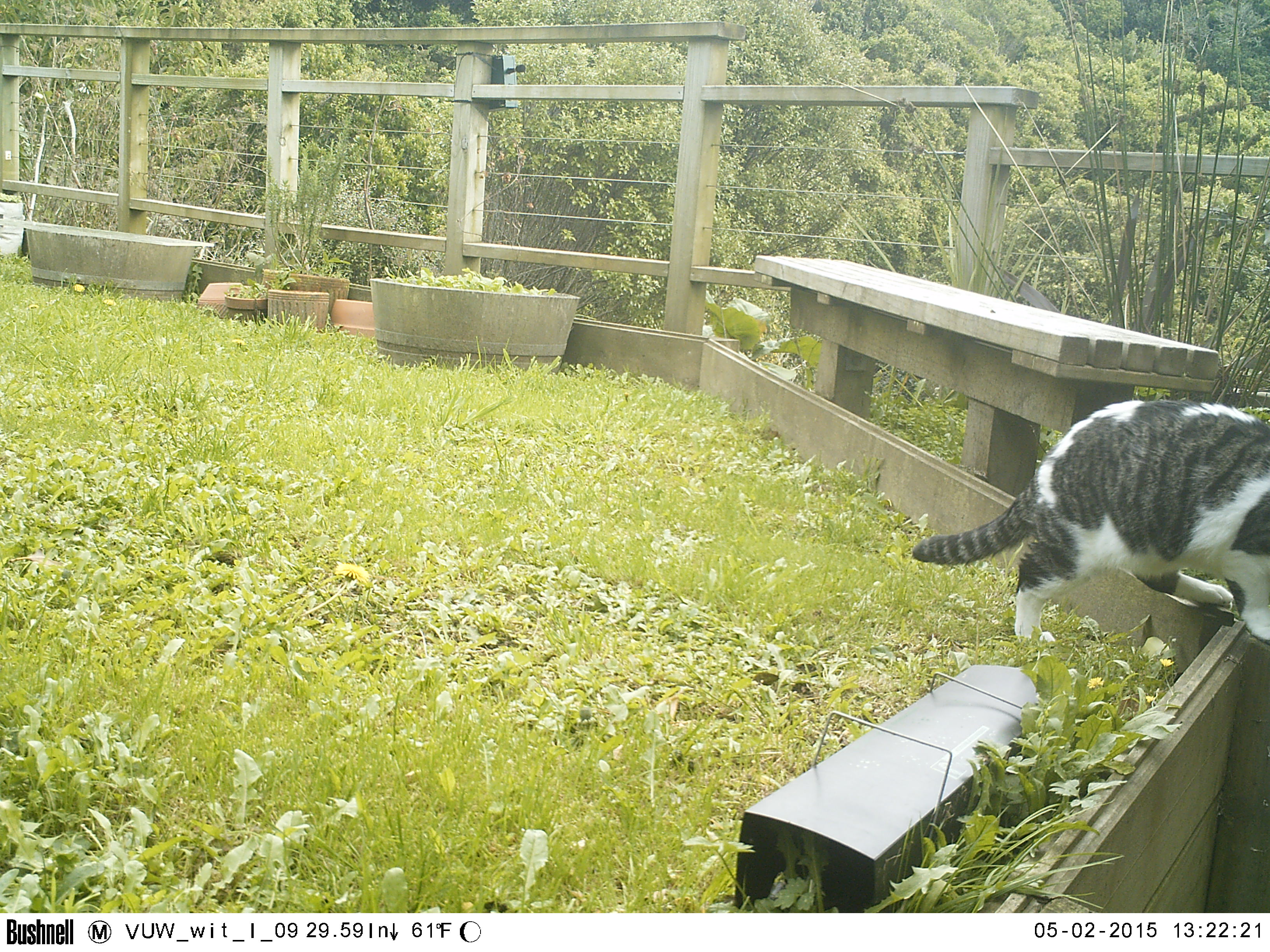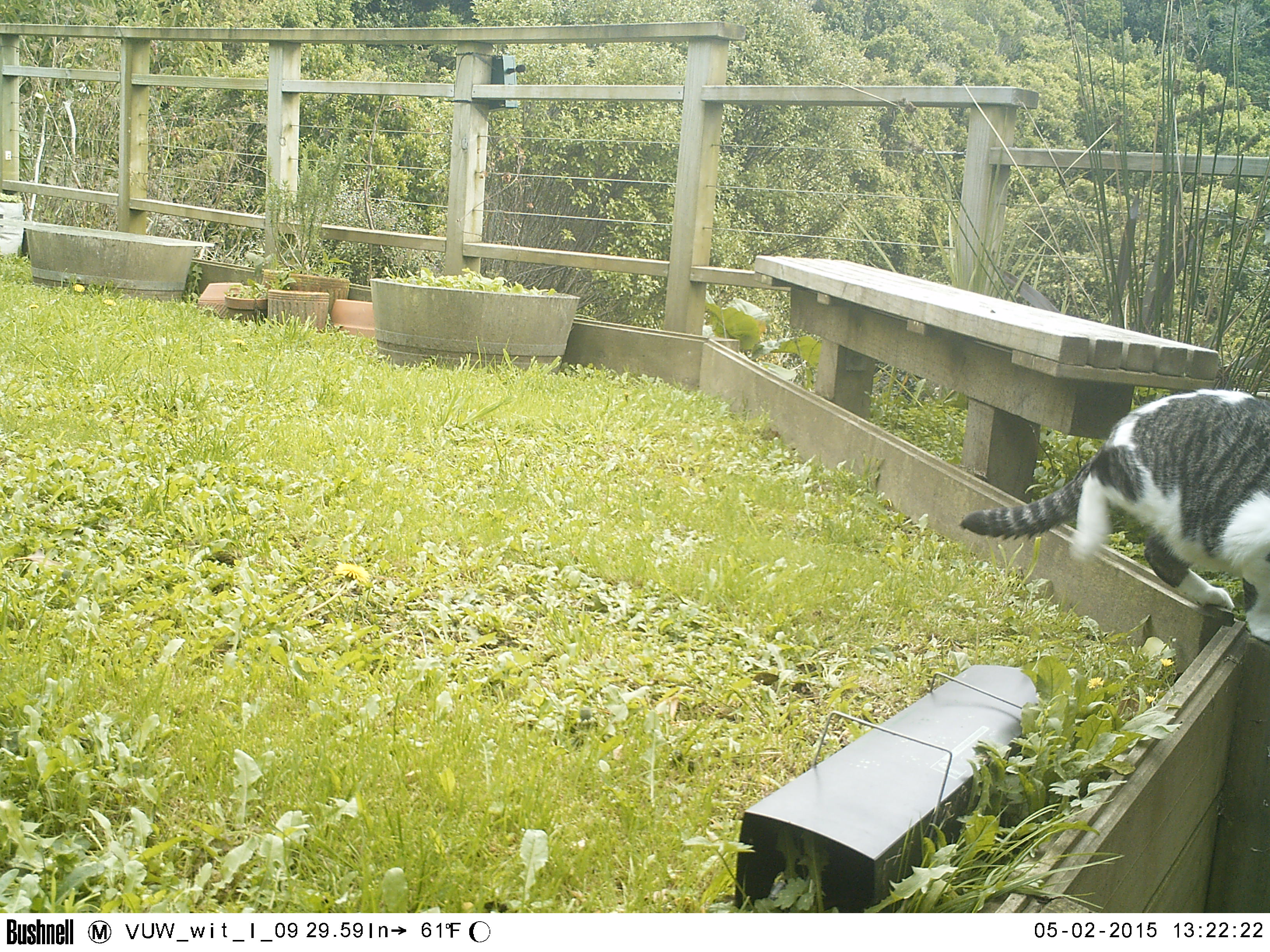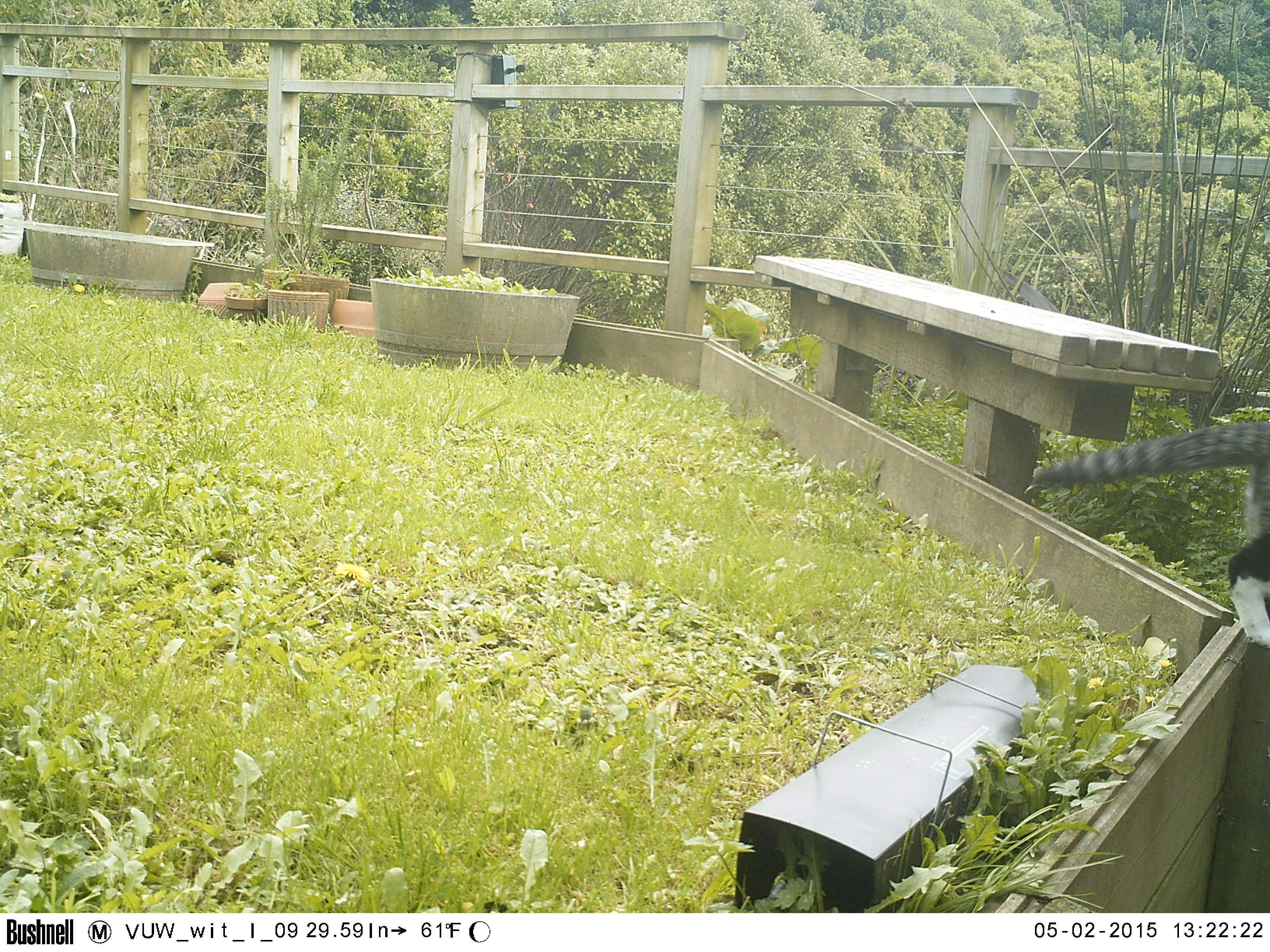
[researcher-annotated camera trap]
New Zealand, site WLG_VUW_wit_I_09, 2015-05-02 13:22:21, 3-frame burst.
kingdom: Animalia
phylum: Chordata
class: Mammalia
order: Carnivora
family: Felidae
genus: Felis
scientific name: Felis catus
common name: domestic cat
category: cat